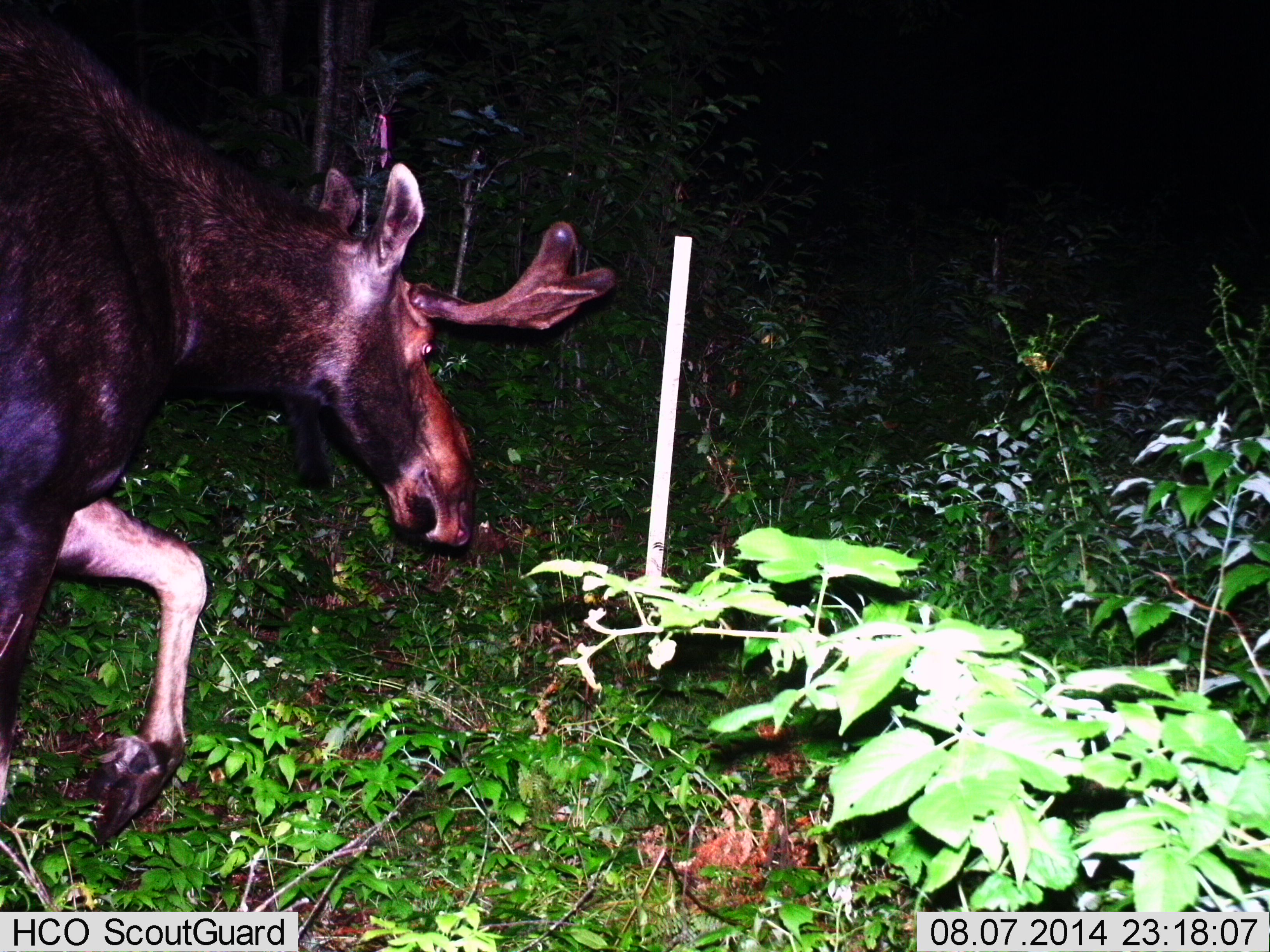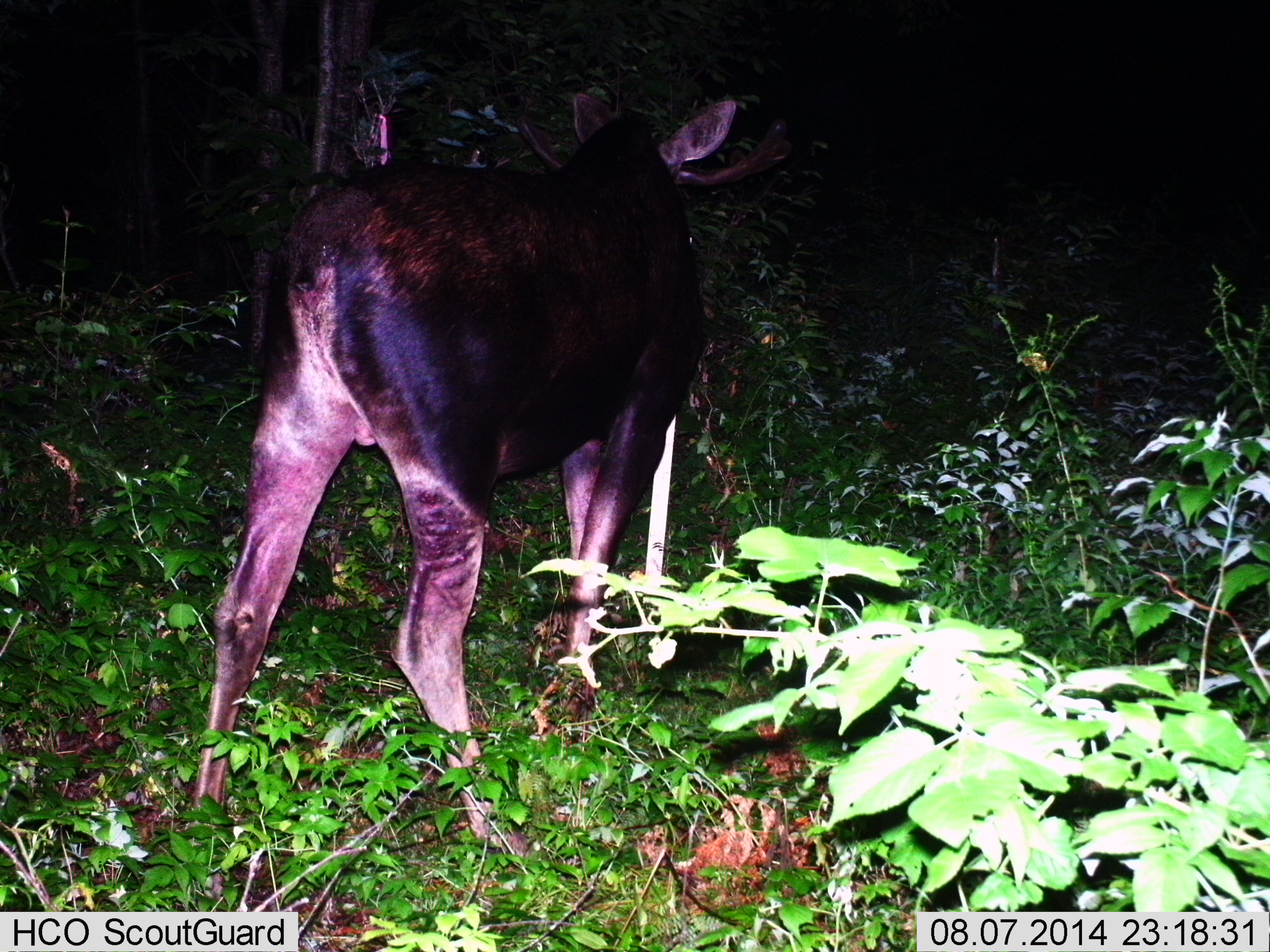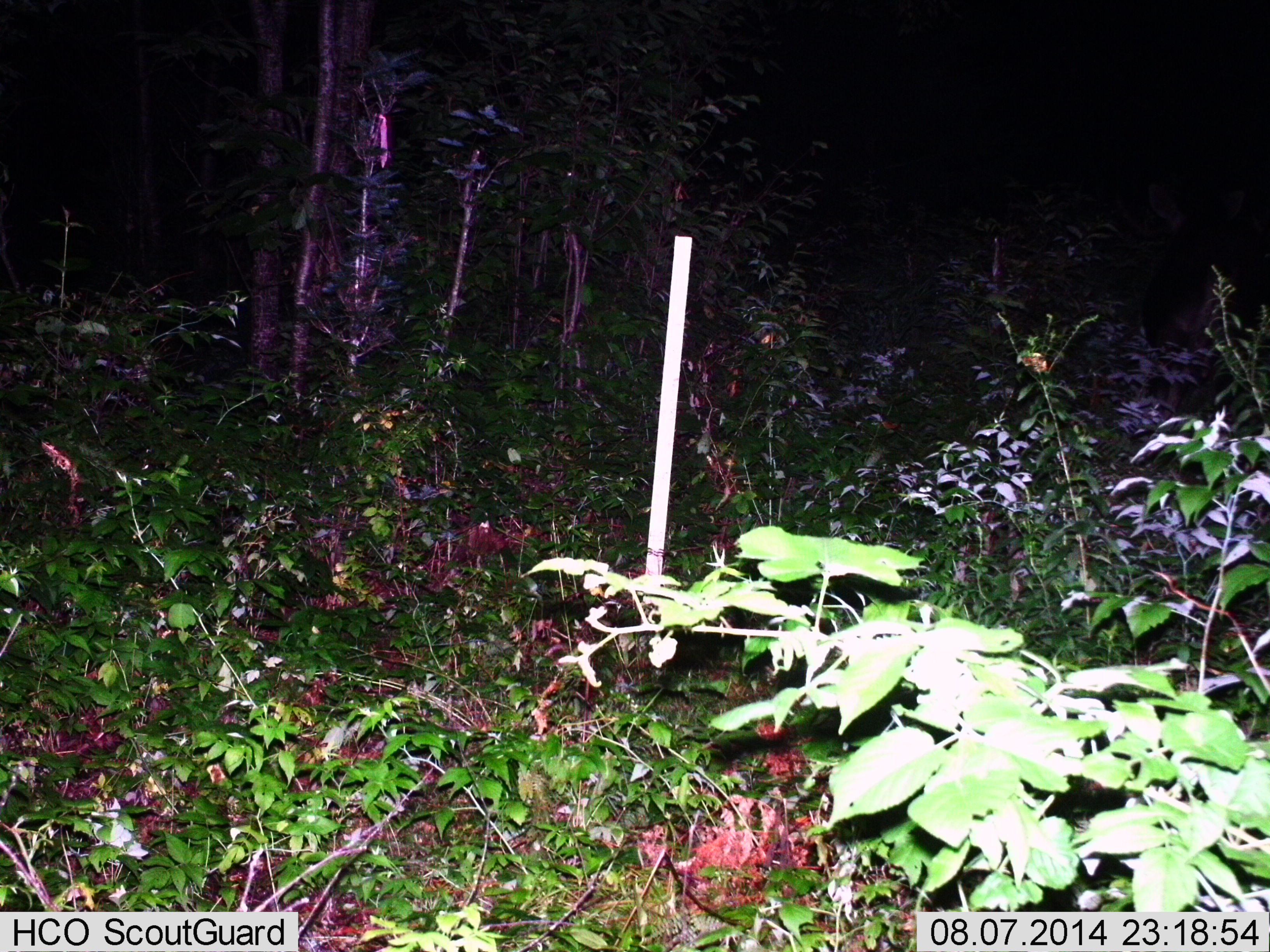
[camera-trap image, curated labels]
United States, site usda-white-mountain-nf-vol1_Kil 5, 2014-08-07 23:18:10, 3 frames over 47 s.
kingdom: Animalia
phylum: Chordata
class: Mammalia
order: Artiodactyla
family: Cervidae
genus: Alces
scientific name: Alces alces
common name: moose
Moose (Alces alces).